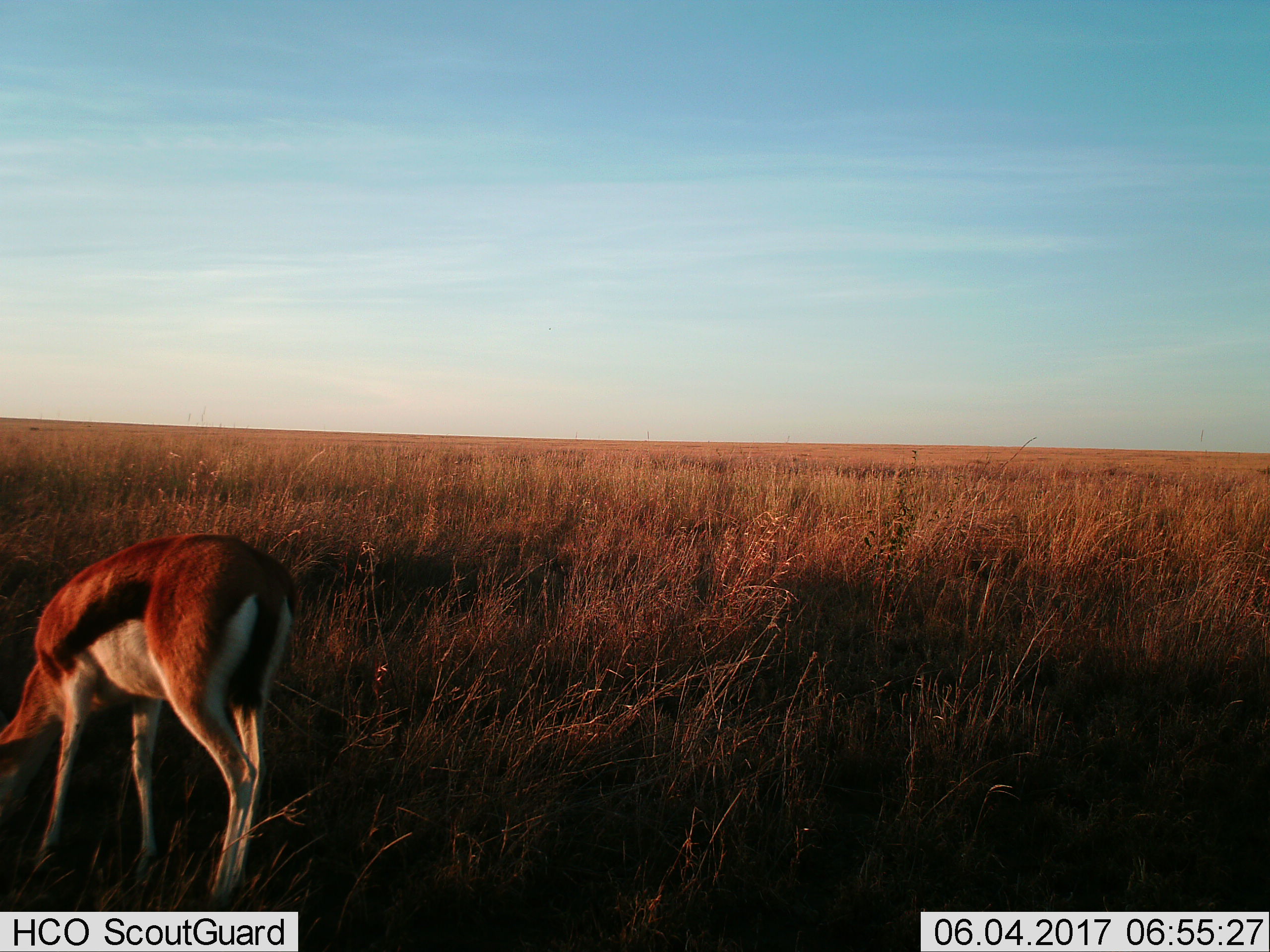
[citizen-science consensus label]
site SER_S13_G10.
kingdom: Animalia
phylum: Chordata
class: Mammalia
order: Artiodactyla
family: Bovidae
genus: Eudorcas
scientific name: Eudorcas thomsonii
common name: thomson's gazelle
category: gazellethomsons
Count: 1.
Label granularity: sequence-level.